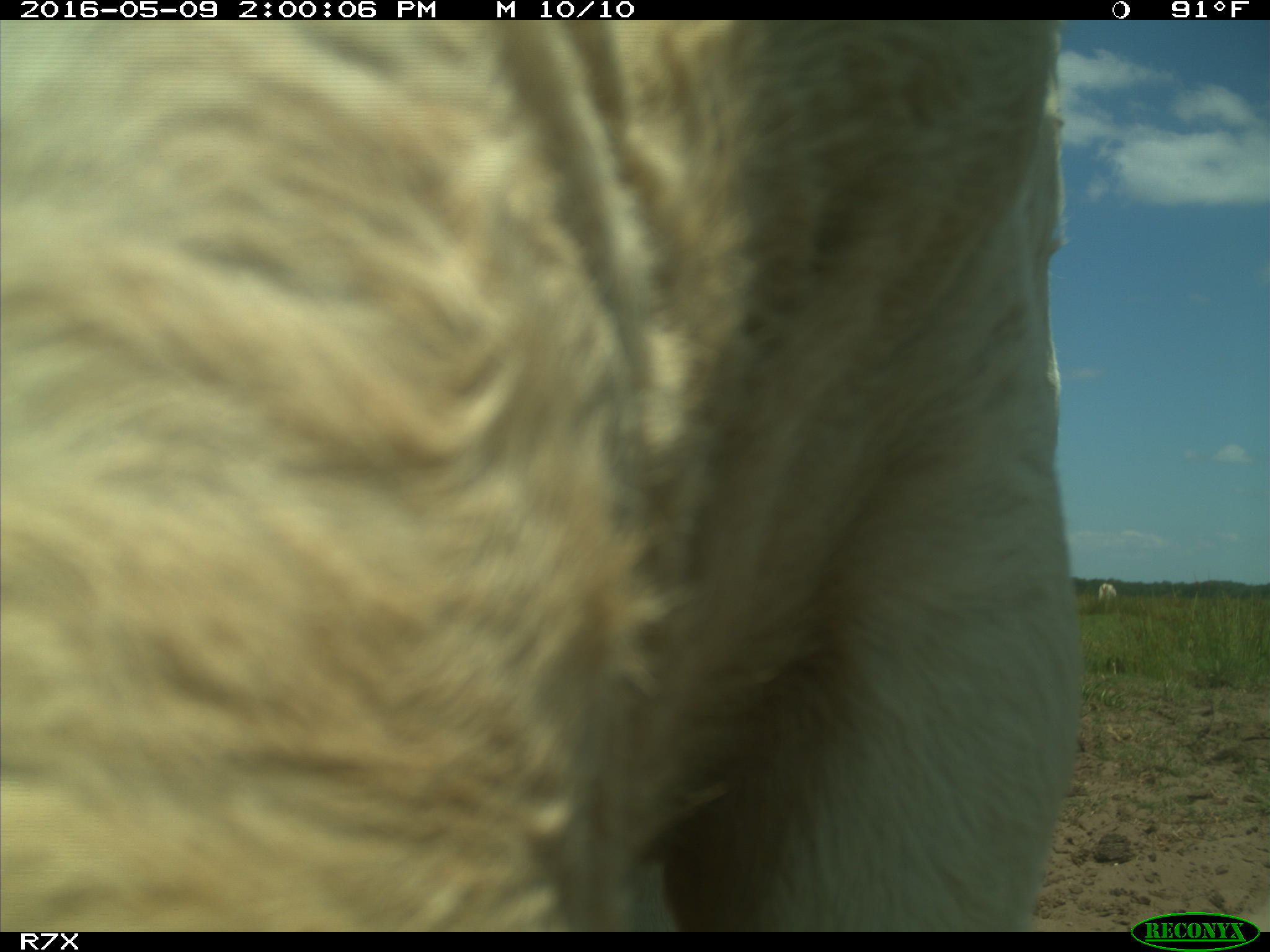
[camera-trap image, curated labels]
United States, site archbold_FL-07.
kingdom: Animalia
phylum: Chordata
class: Mammalia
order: Artiodactyla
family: Bovidae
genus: Bos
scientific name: Bos taurus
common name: domestic cow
Bos taurus (domestic cow).